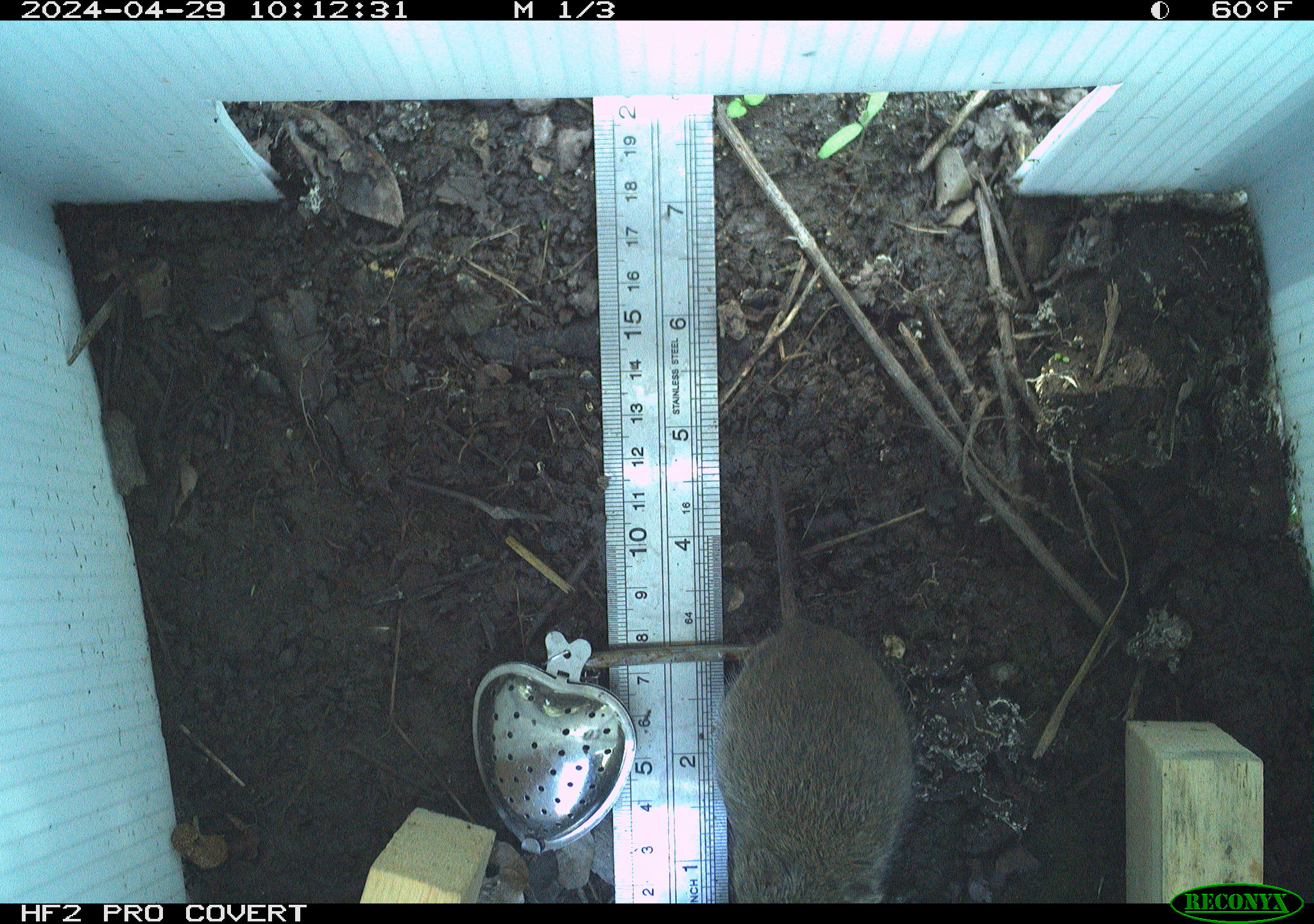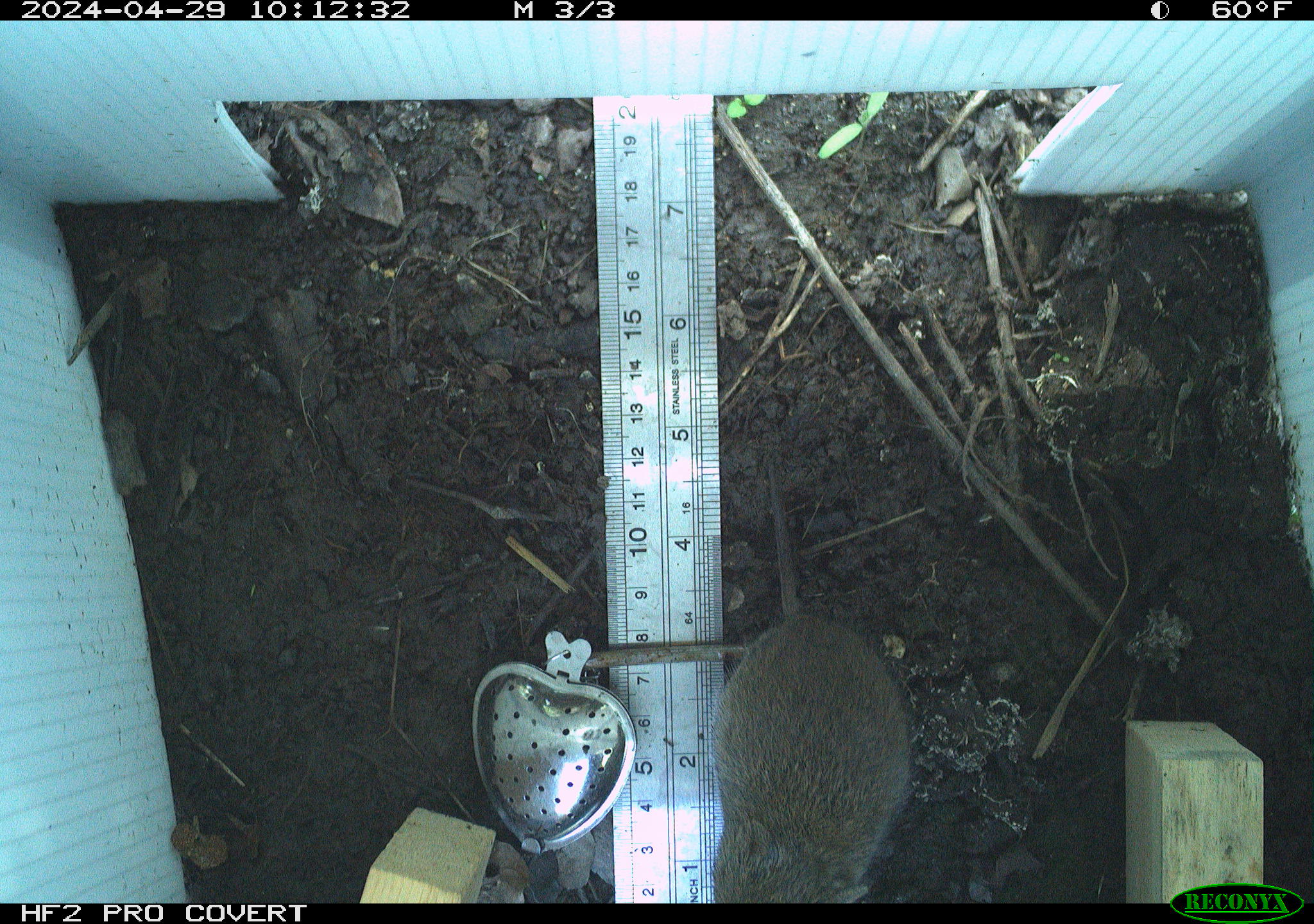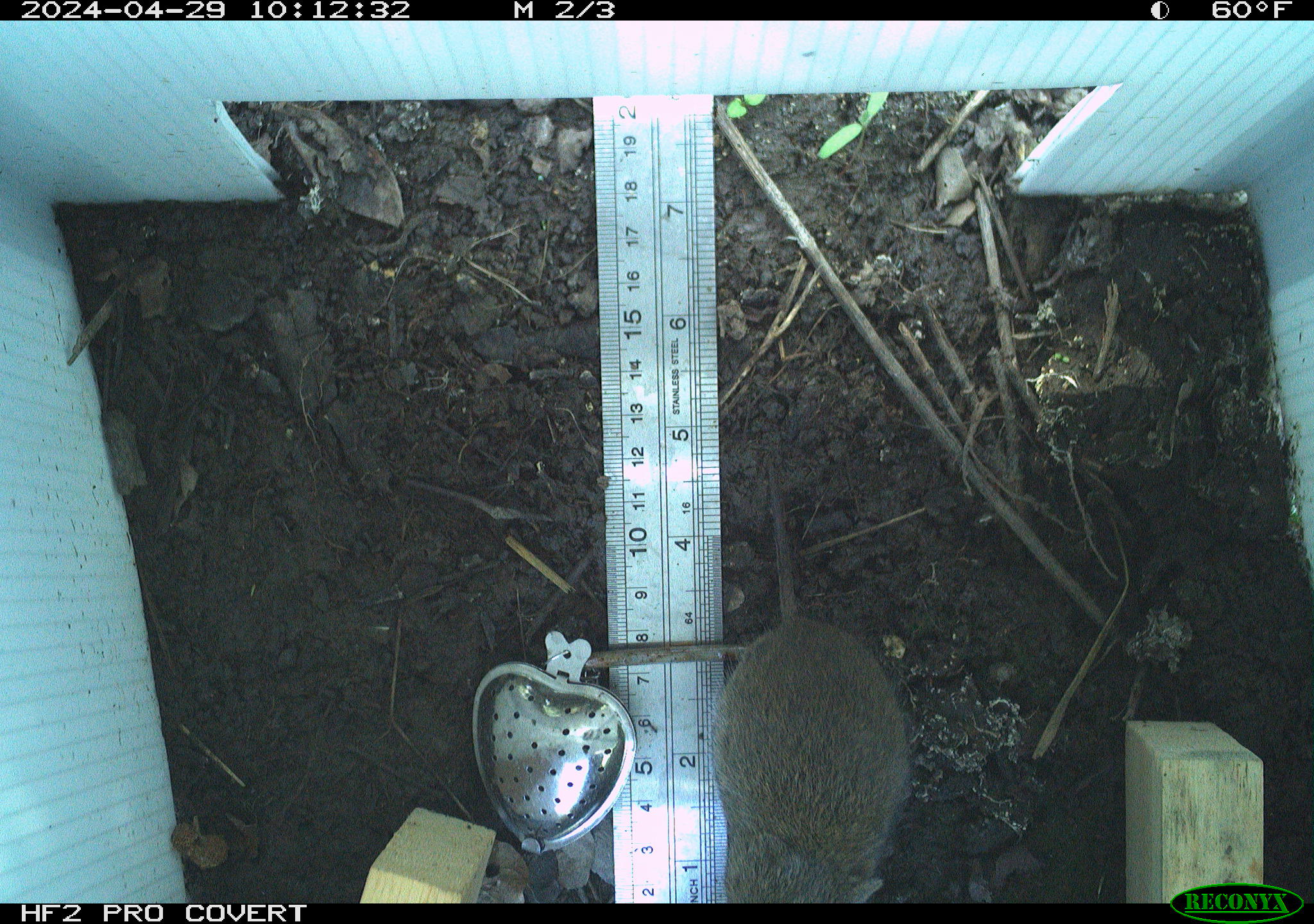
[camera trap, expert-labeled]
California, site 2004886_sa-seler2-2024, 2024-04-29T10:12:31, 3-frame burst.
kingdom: Animalia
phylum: Chordata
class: Mammalia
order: Rodentia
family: Cricetidae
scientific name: Arvicolinae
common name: voles, lemmings, and muskrats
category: arvicolinae subfamily